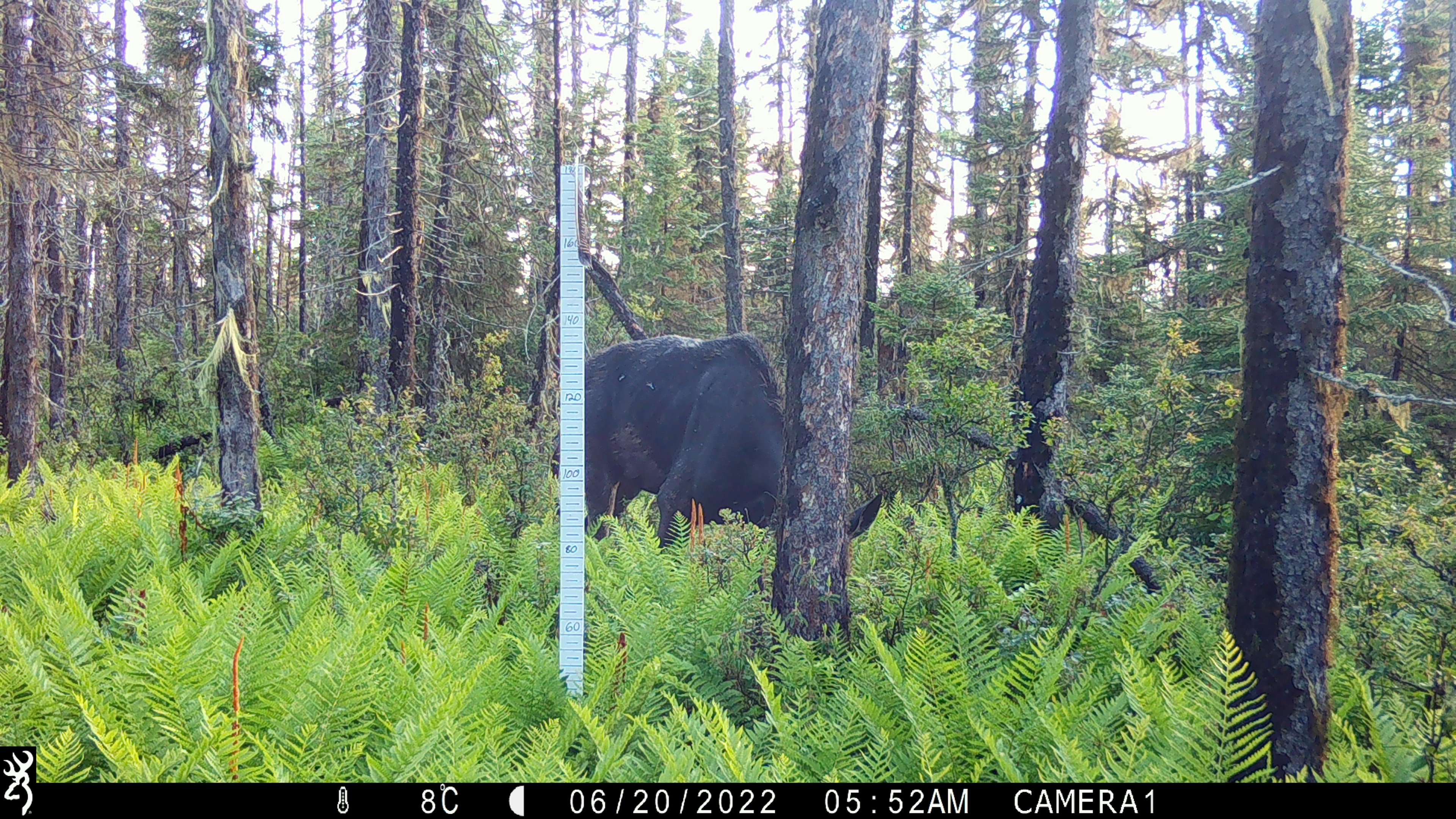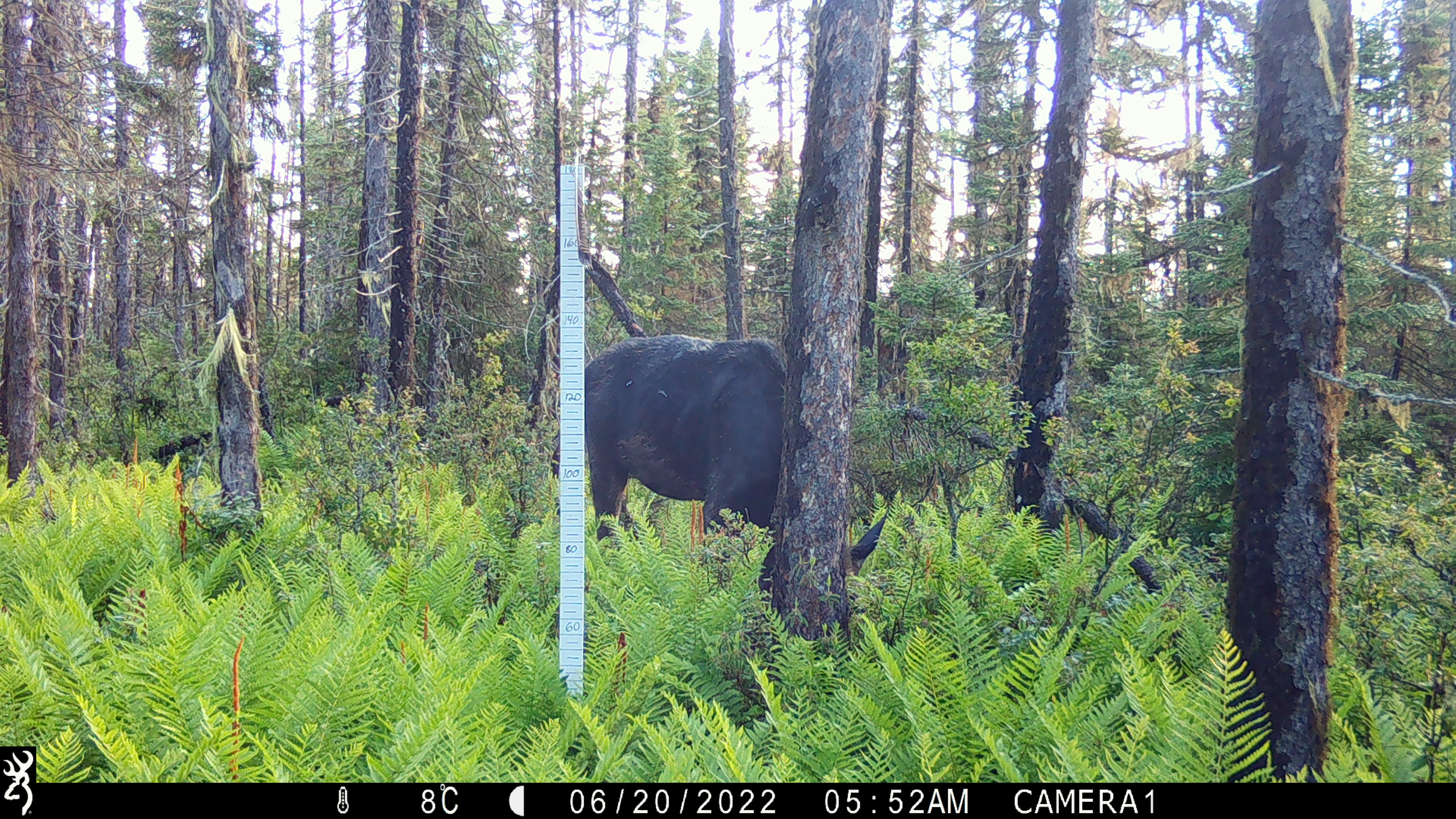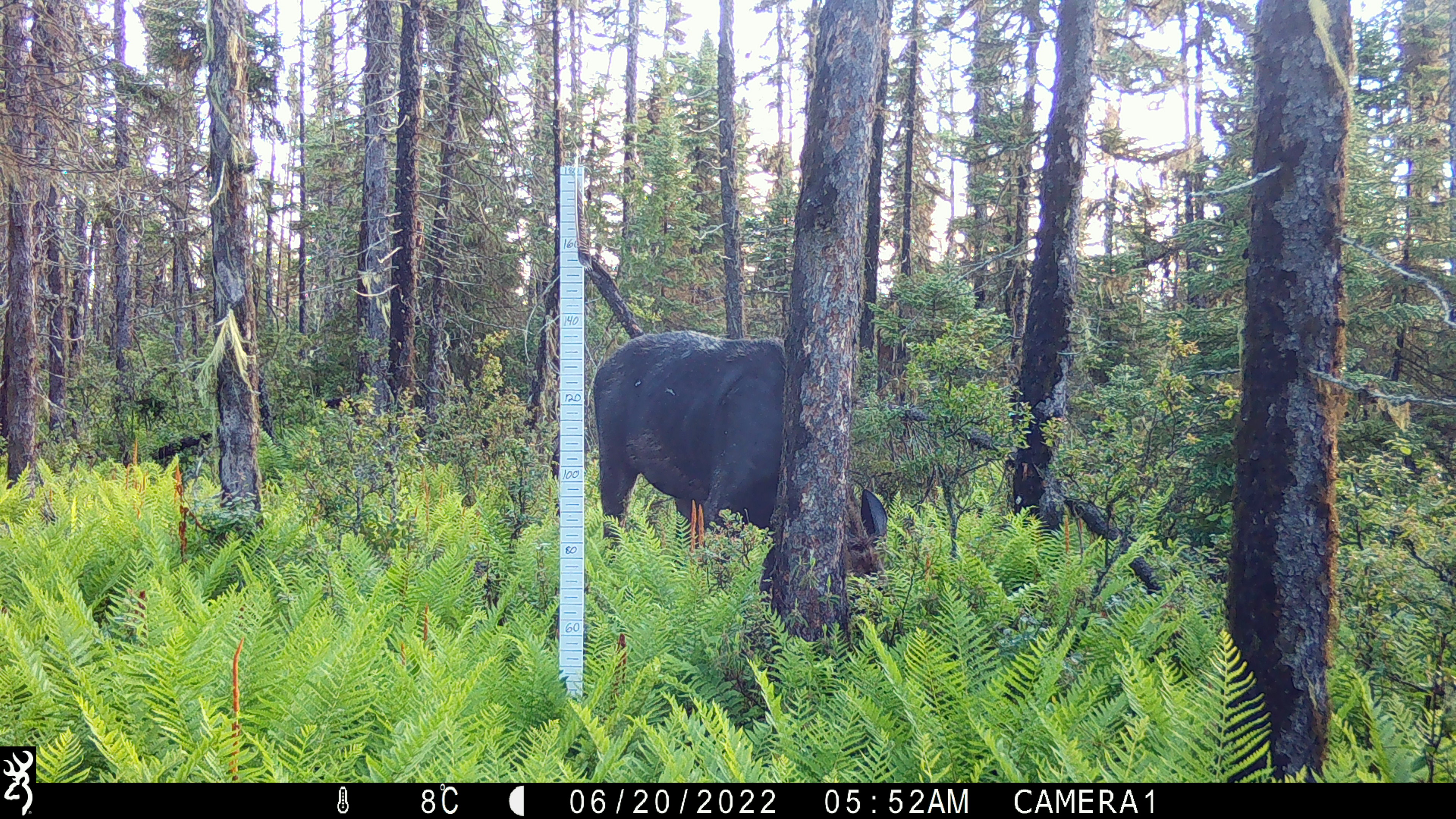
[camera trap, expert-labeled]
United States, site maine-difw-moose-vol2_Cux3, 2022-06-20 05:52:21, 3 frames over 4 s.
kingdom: Animalia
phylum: Chordata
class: Mammalia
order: Artiodactyla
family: Cervidae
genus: Alces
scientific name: Alces alces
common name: moose